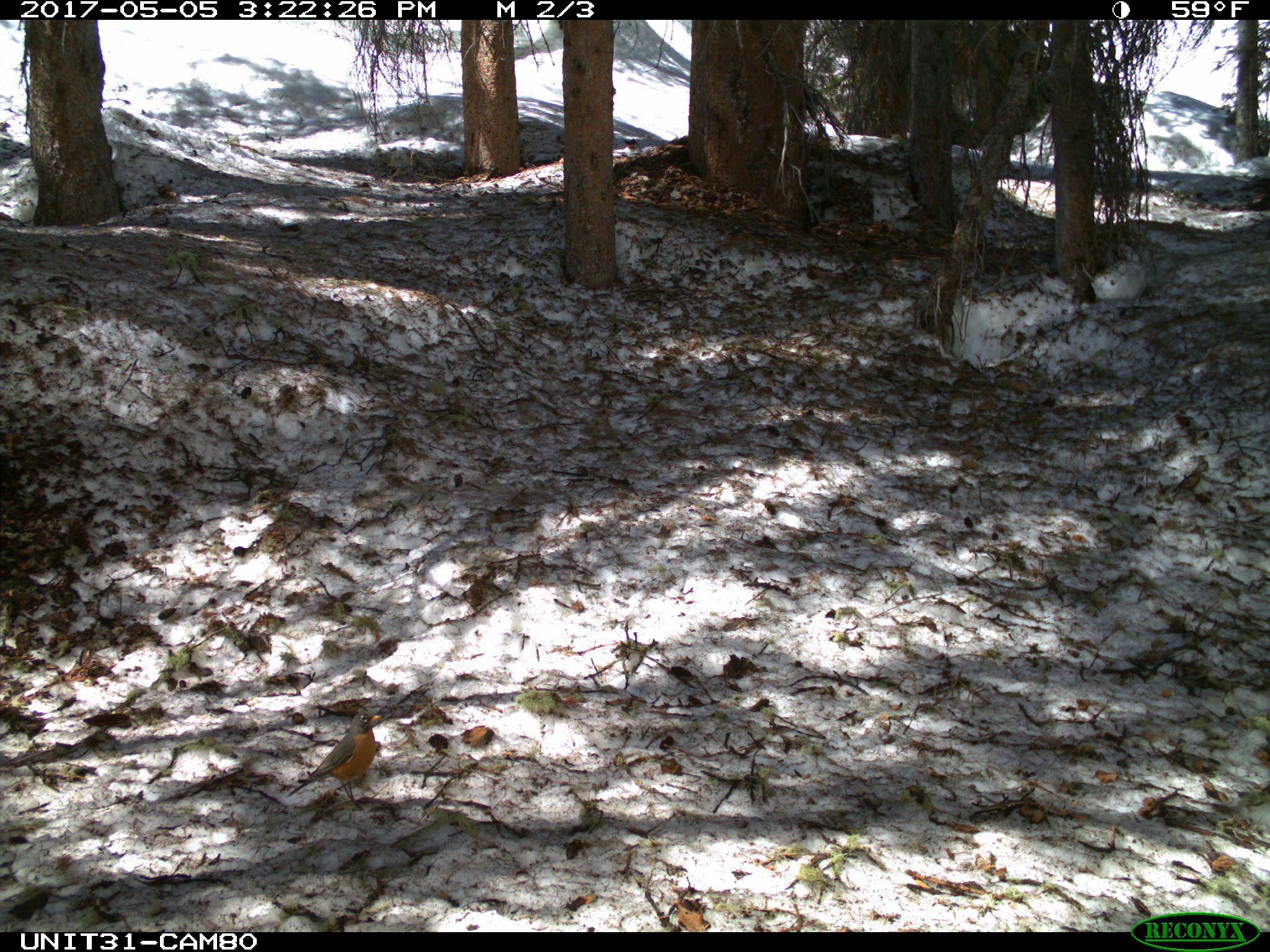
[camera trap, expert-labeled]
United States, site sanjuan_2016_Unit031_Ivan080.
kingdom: Animalia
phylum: Chordata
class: Aves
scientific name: Aves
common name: birds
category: unidentified bird